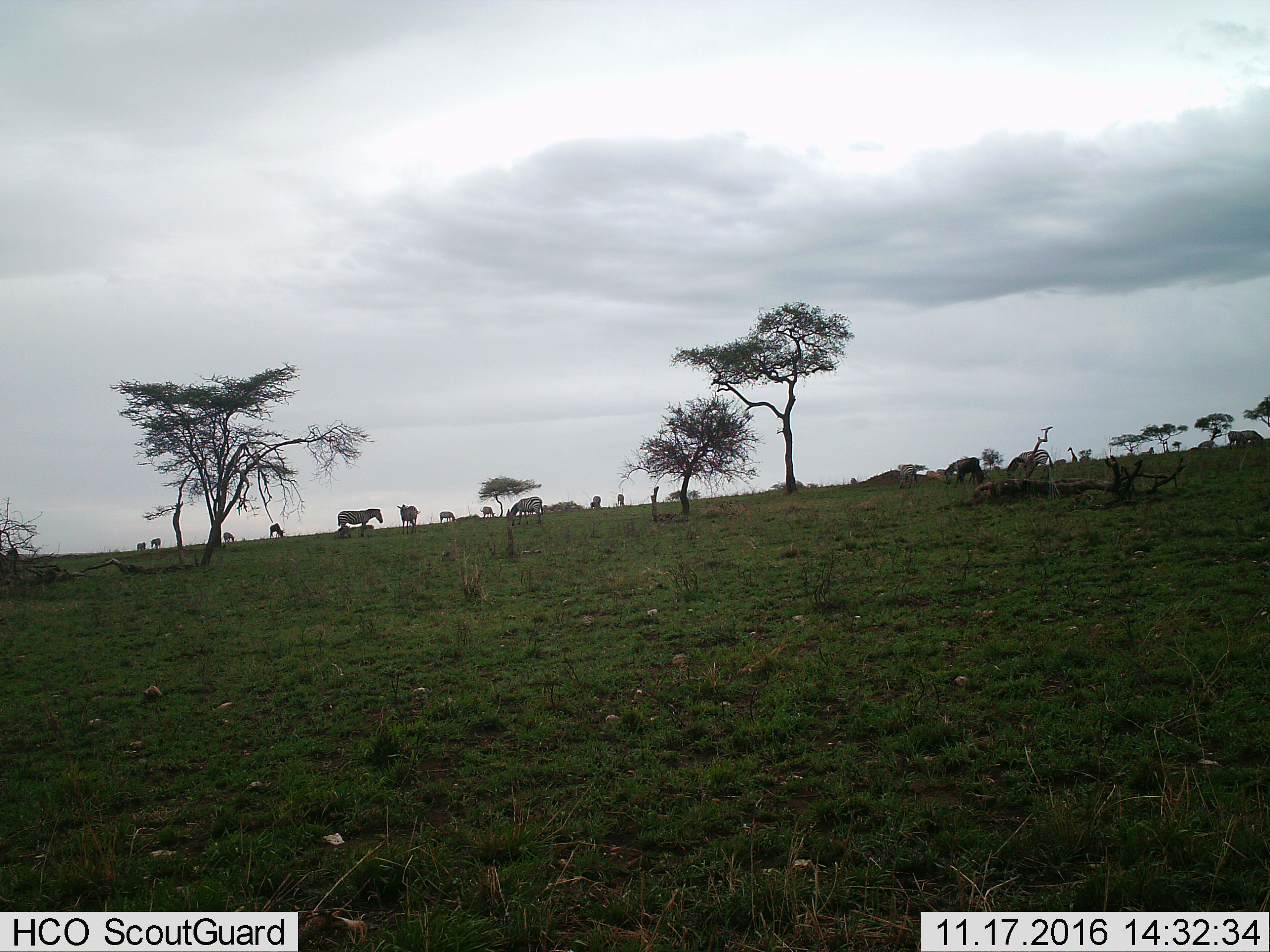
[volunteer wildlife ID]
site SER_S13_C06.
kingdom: Animalia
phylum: Chordata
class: Mammalia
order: Perissodactyla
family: Equidae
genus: Equus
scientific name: Equus quagga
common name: plains zebra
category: zebraplains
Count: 11-50.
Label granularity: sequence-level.